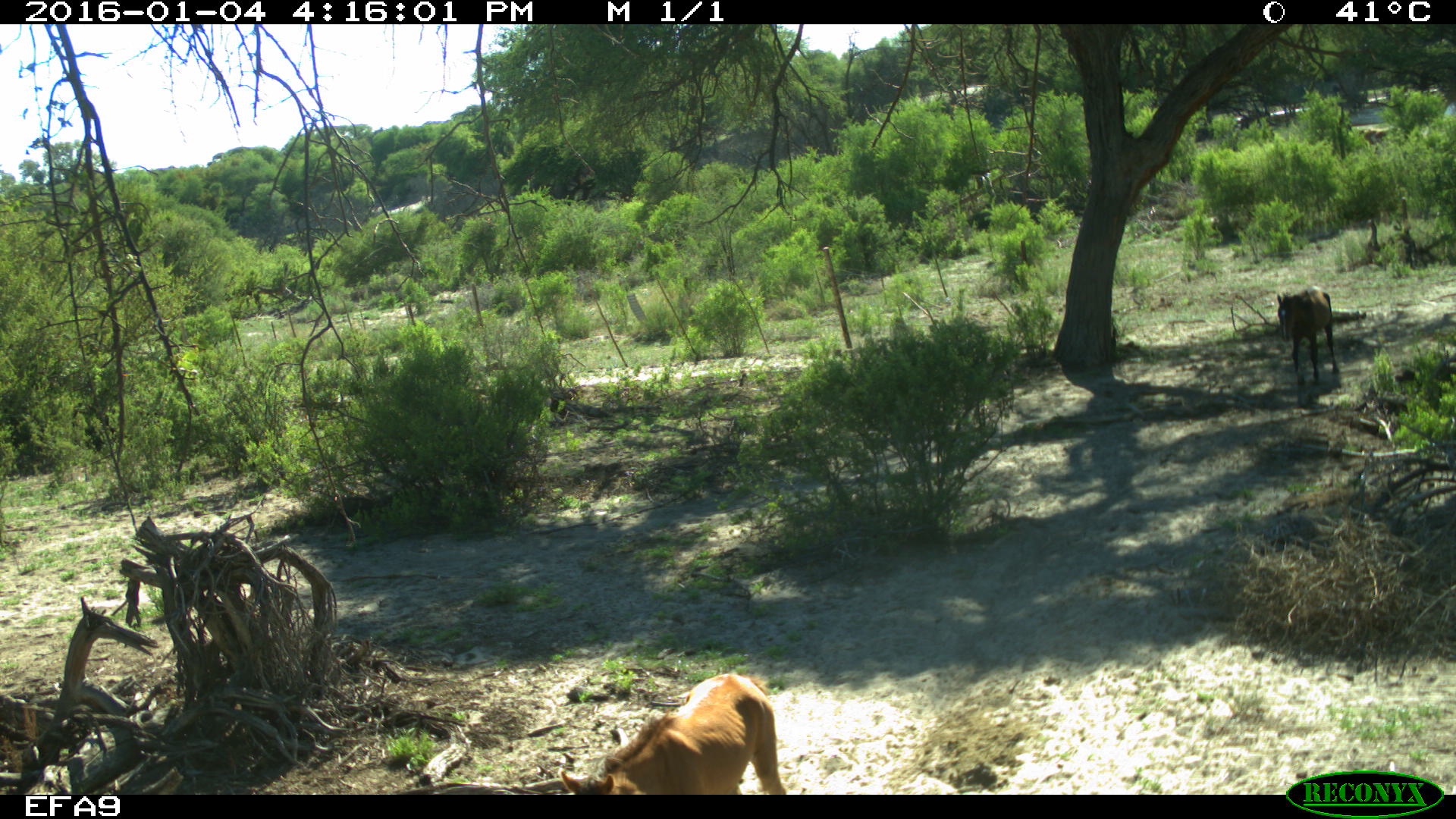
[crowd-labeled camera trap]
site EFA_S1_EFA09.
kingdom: Animalia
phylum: Chordata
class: Mammalia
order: Artiodactyla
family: Bovidae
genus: Bos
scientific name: Bos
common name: cattle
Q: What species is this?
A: Cattle (Bos).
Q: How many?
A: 2.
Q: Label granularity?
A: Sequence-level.